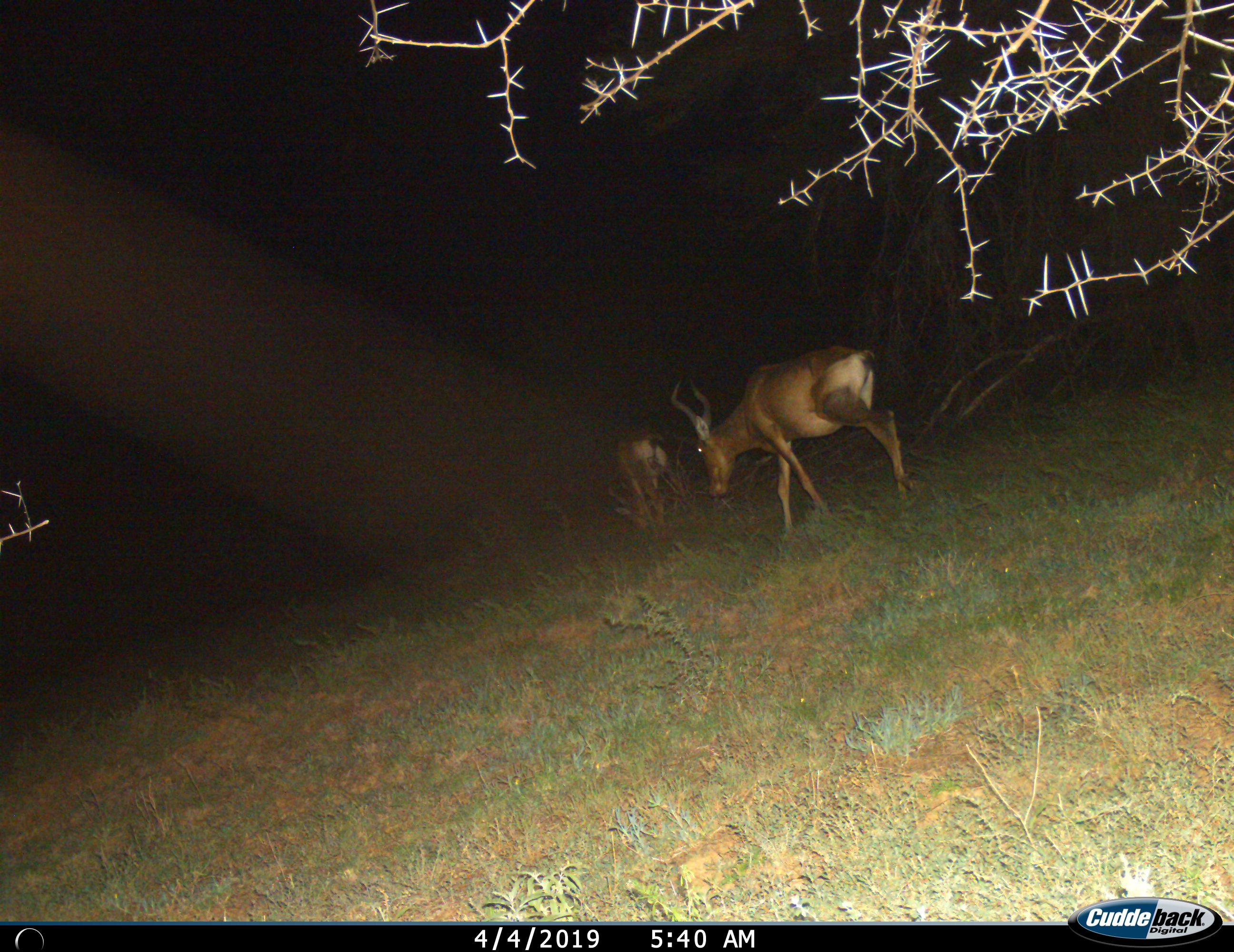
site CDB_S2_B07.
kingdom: Animalia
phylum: Chordata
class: Mammalia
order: Artiodactyla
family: Bovidae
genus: Alcelaphus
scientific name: Alcelaphus buselaphus caama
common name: red hartebeest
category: hartebeestred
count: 2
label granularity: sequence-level